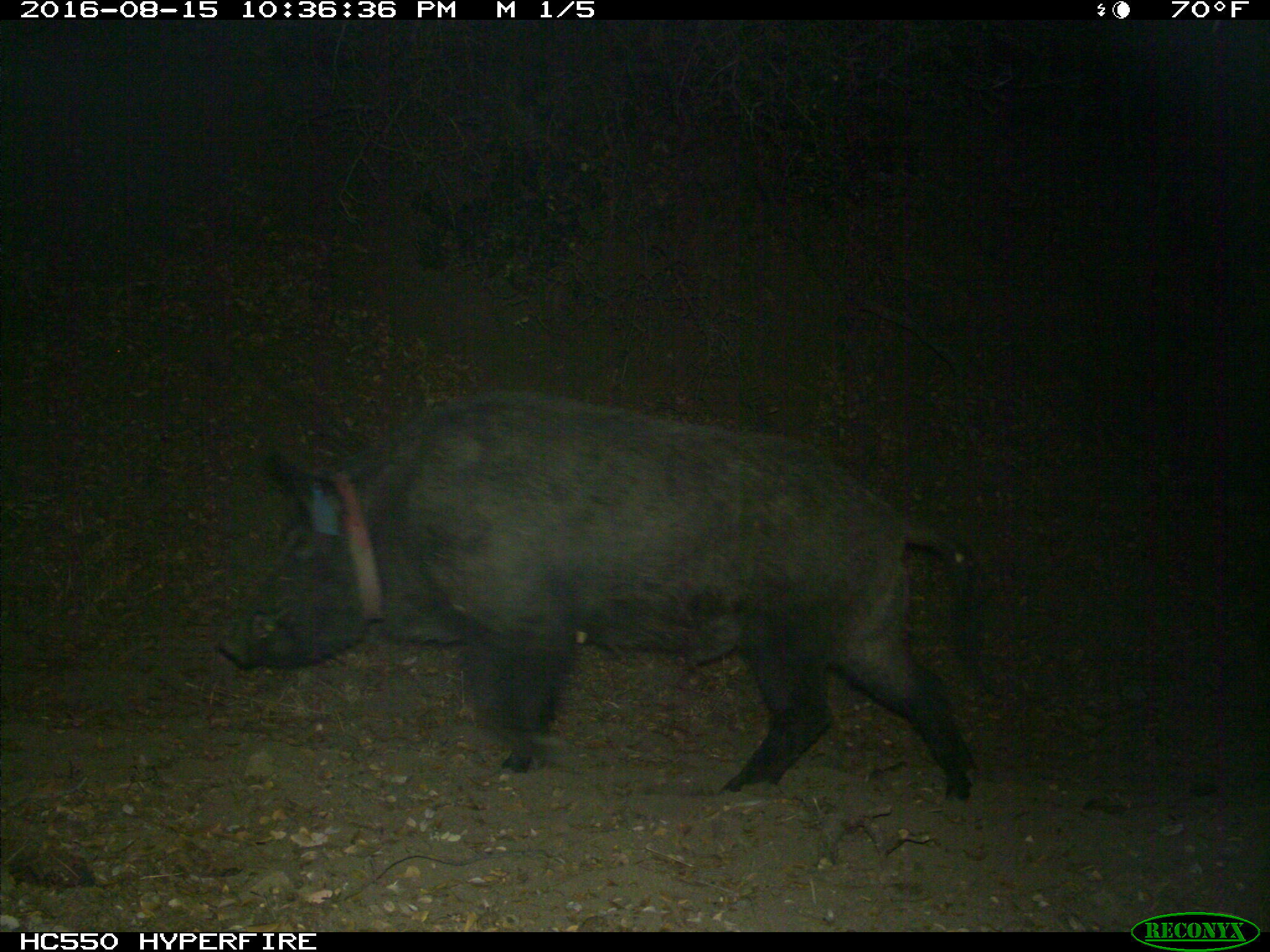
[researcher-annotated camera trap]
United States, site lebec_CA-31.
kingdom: Animalia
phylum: Chordata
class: Mammalia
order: Artiodactyla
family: Suidae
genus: Sus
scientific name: Sus scrofa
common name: wild boar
Sus scrofa (wild boar).